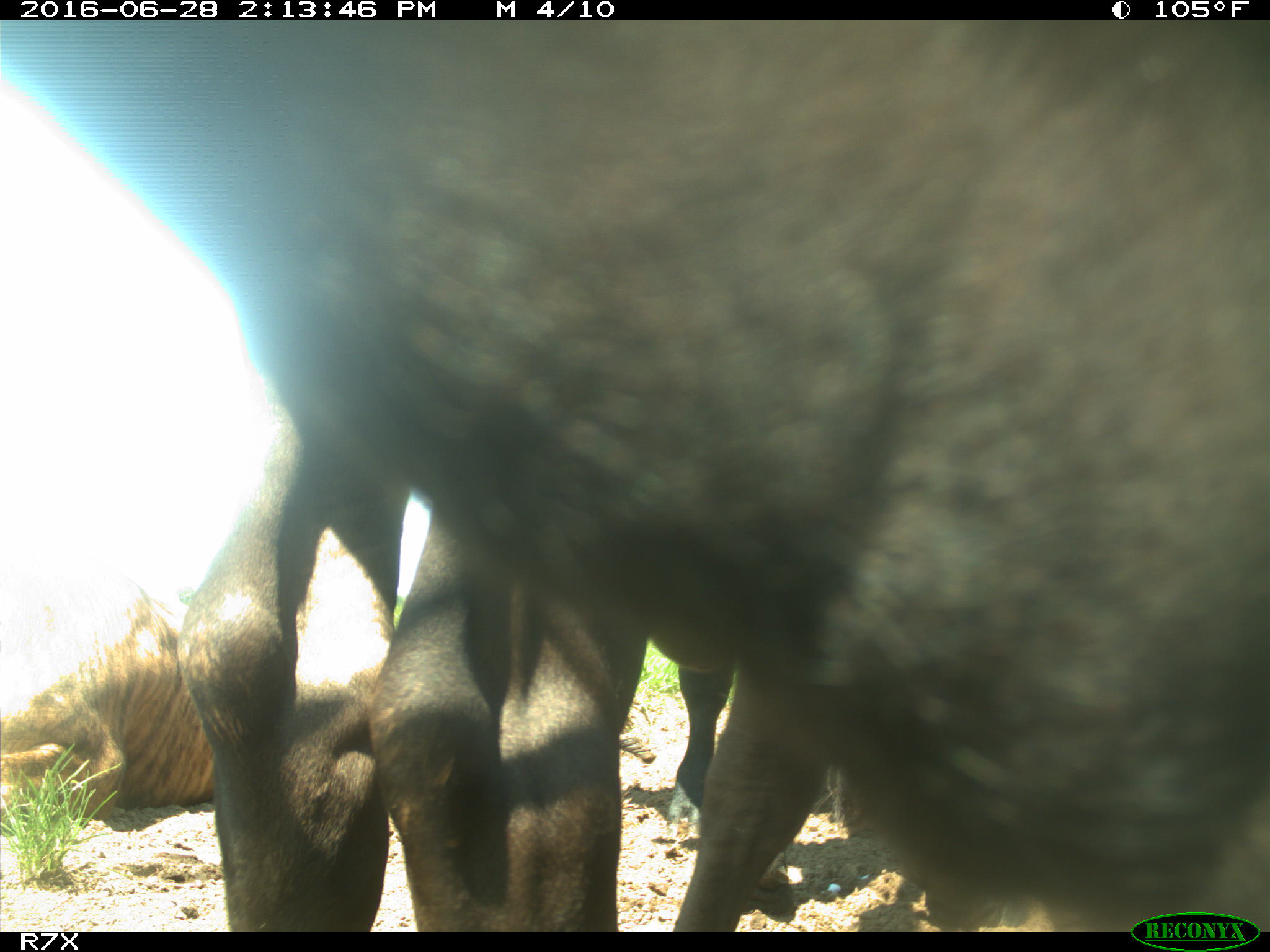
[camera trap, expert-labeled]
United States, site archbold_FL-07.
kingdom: Animalia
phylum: Chordata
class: Mammalia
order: Artiodactyla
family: Bovidae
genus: Bos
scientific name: Bos taurus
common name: domestic cow